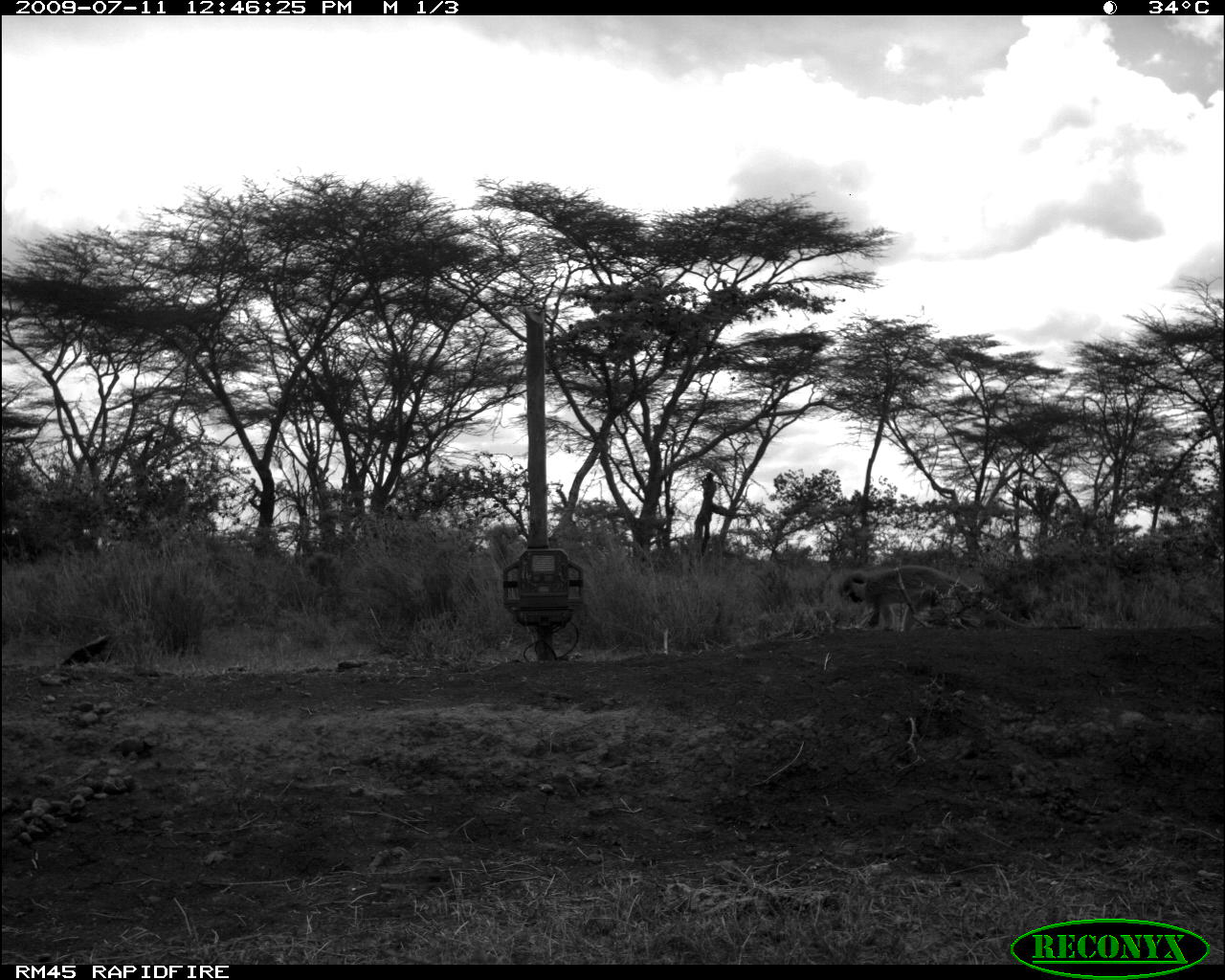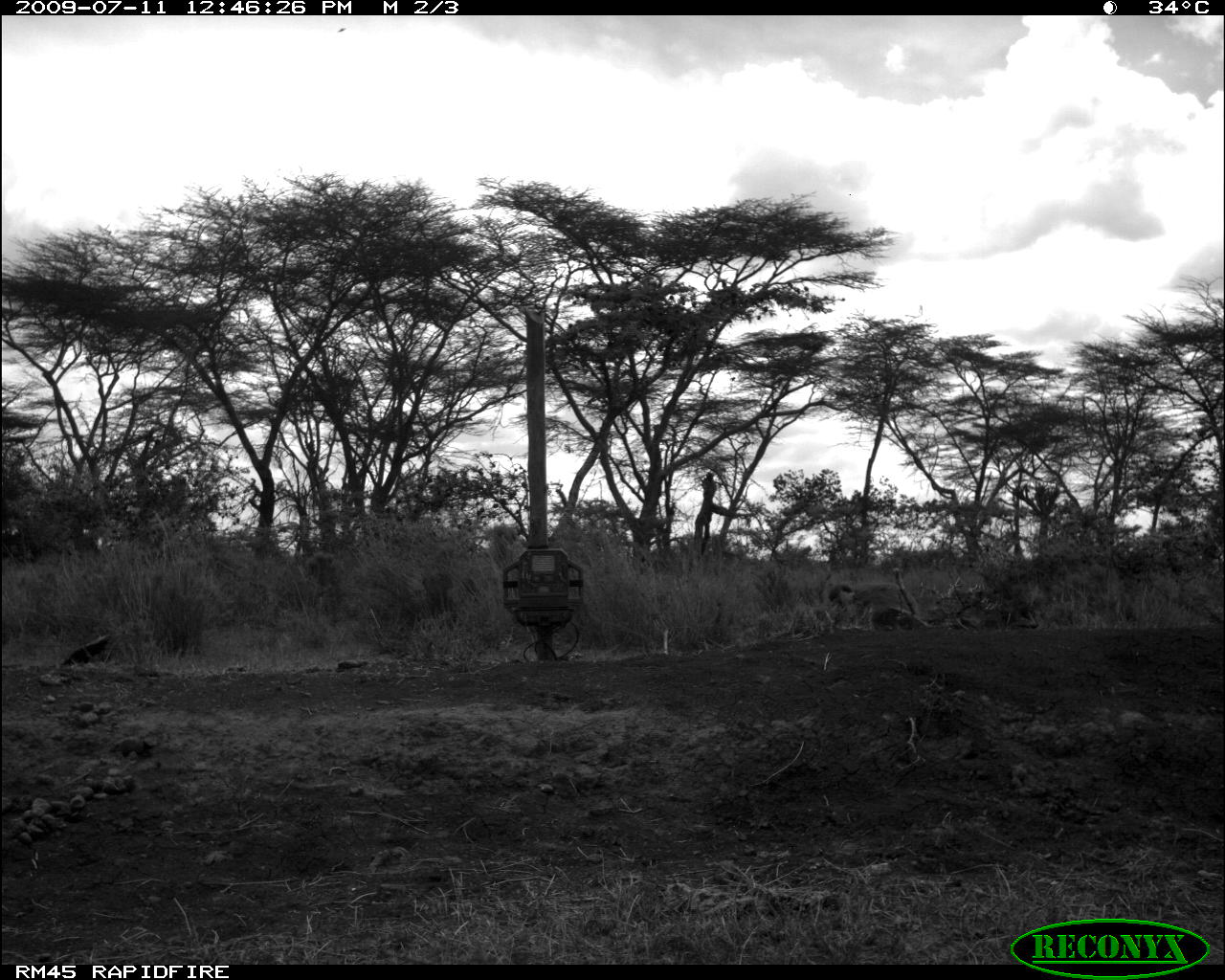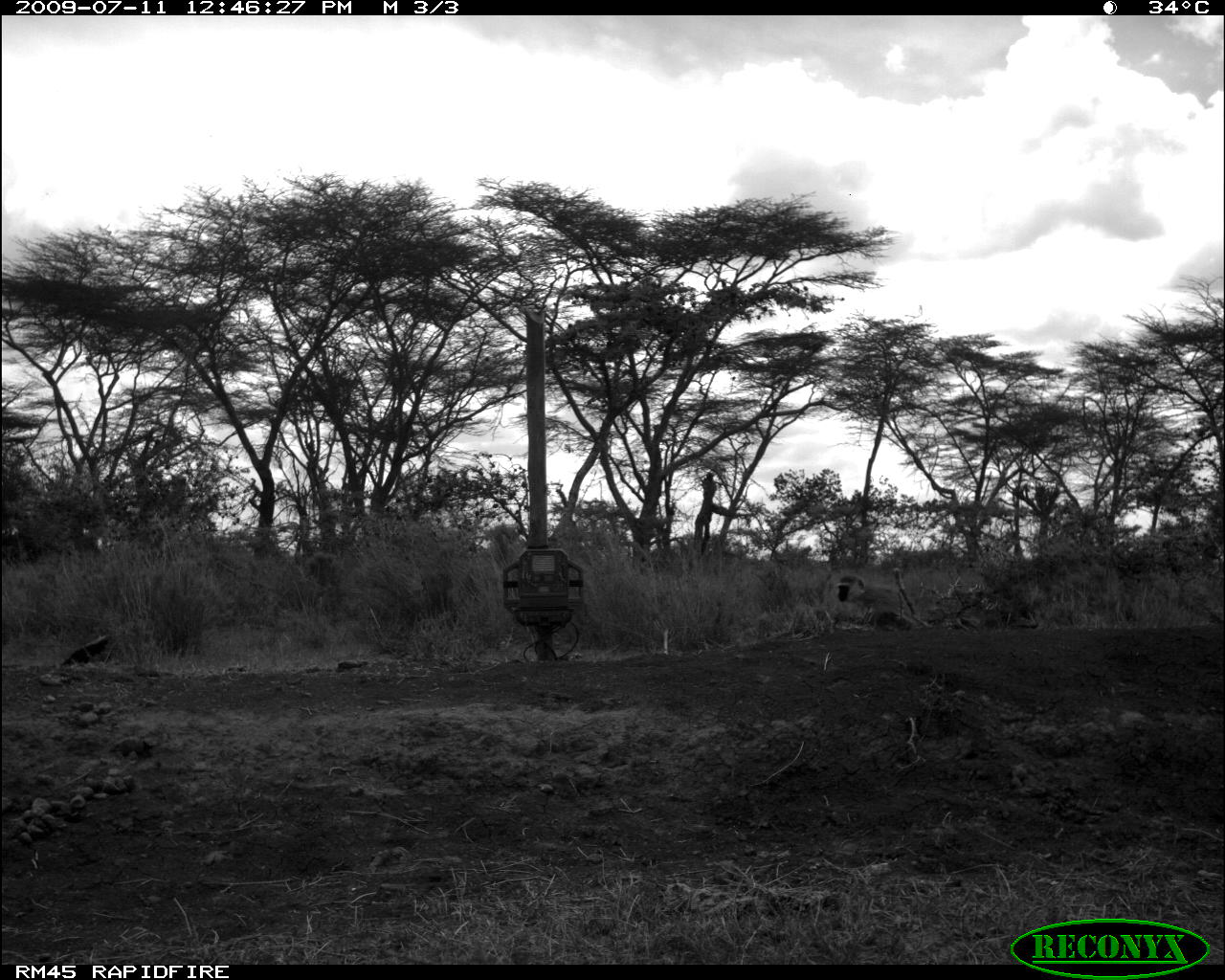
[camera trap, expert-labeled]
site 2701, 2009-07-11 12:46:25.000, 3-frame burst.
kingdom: Animalia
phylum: Chordata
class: Mammalia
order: Primates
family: Cercopithecidae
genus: Chlorocebus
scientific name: Chlorocebus pygerythrus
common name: vervet monkey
Chlorocebus pygerythrus (vervet monkey), count 1.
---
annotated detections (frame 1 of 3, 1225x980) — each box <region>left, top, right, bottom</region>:
chlorocebus pygerythrus: <region>838, 566, 1087, 631</region>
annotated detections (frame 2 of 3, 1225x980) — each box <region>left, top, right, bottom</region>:
chlorocebus pygerythrus: <region>828, 567, 919, 619</region>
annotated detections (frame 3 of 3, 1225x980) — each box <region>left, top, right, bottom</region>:
chlorocebus pygerythrus: <region>837, 566, 914, 630</region>